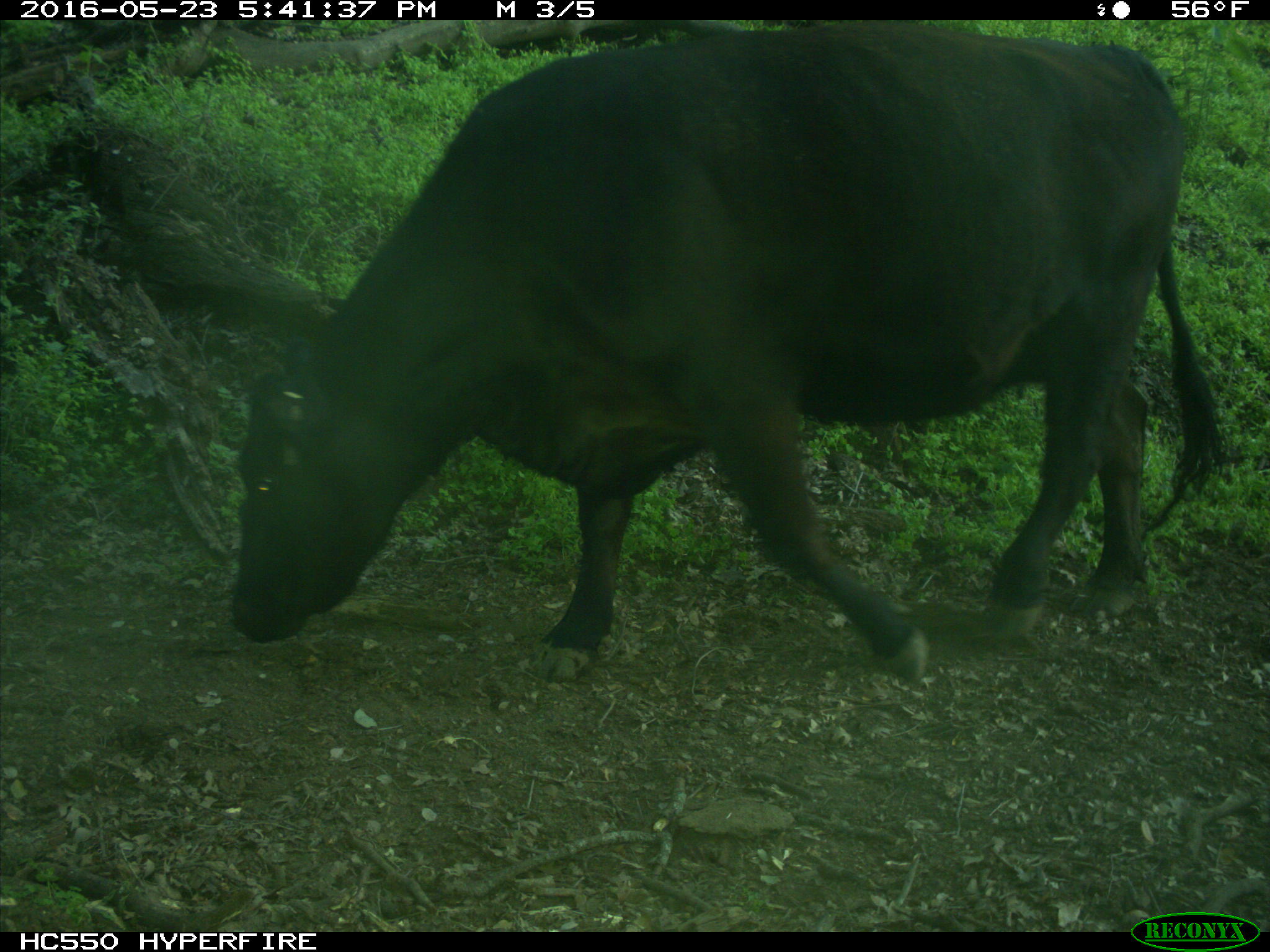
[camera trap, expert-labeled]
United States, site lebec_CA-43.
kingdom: Animalia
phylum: Chordata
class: Mammalia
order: Artiodactyla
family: Bovidae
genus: Bos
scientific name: Bos taurus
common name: domestic cow